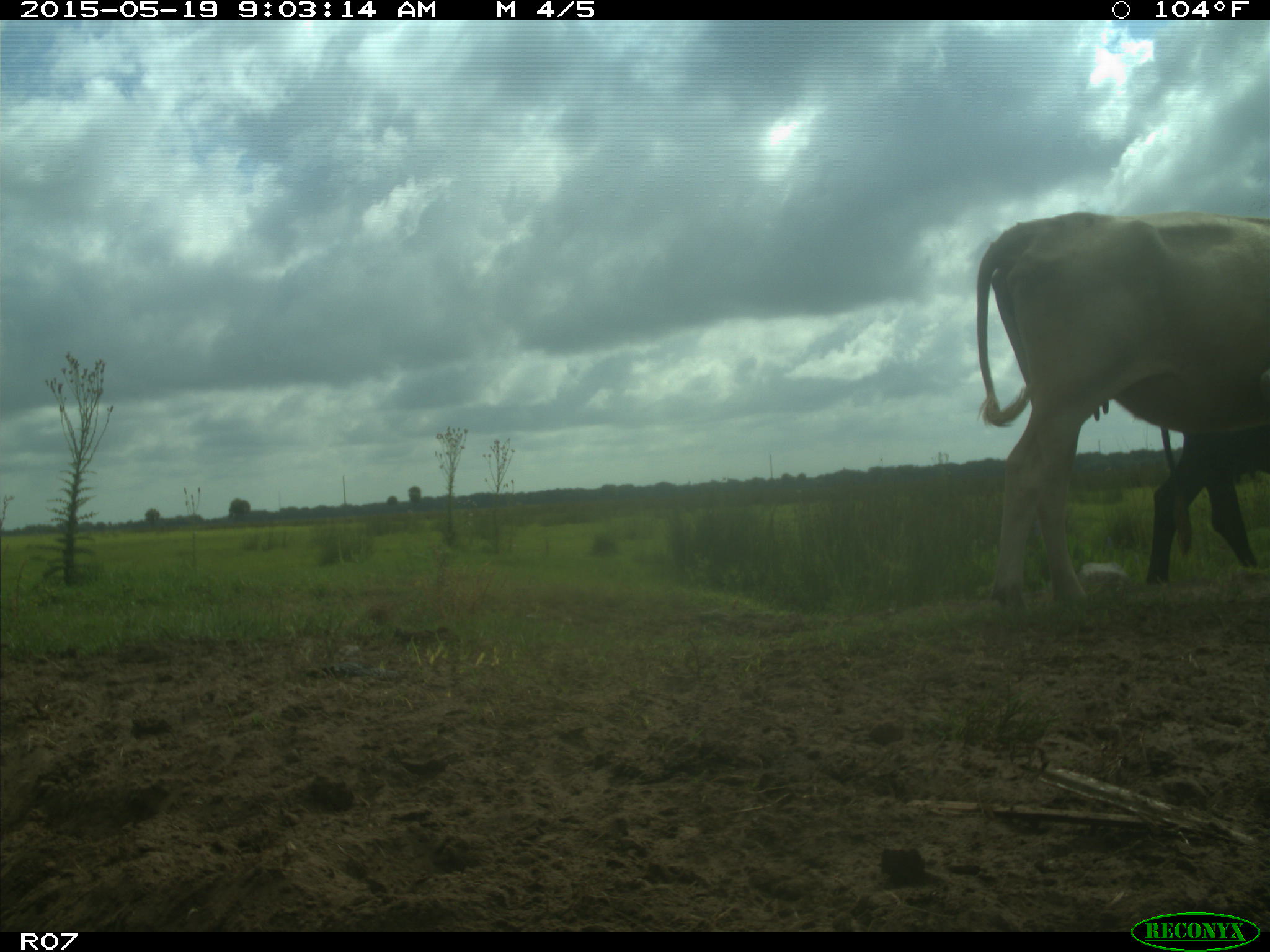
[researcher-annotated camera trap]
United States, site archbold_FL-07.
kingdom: Animalia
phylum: Chordata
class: Mammalia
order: Artiodactyla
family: Bovidae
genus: Bos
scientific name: Bos taurus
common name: domestic cow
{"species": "Bos taurus (domestic cow)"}